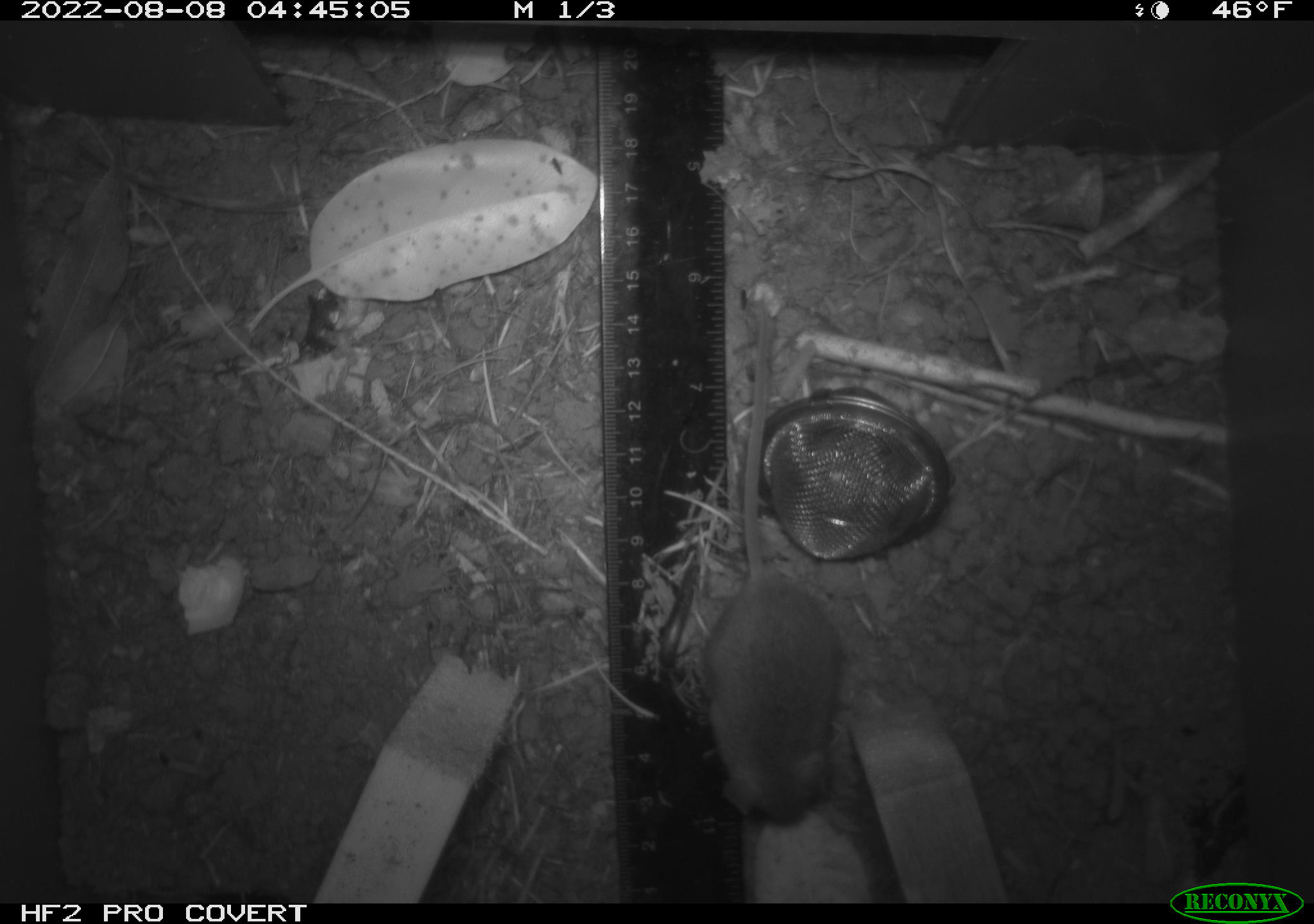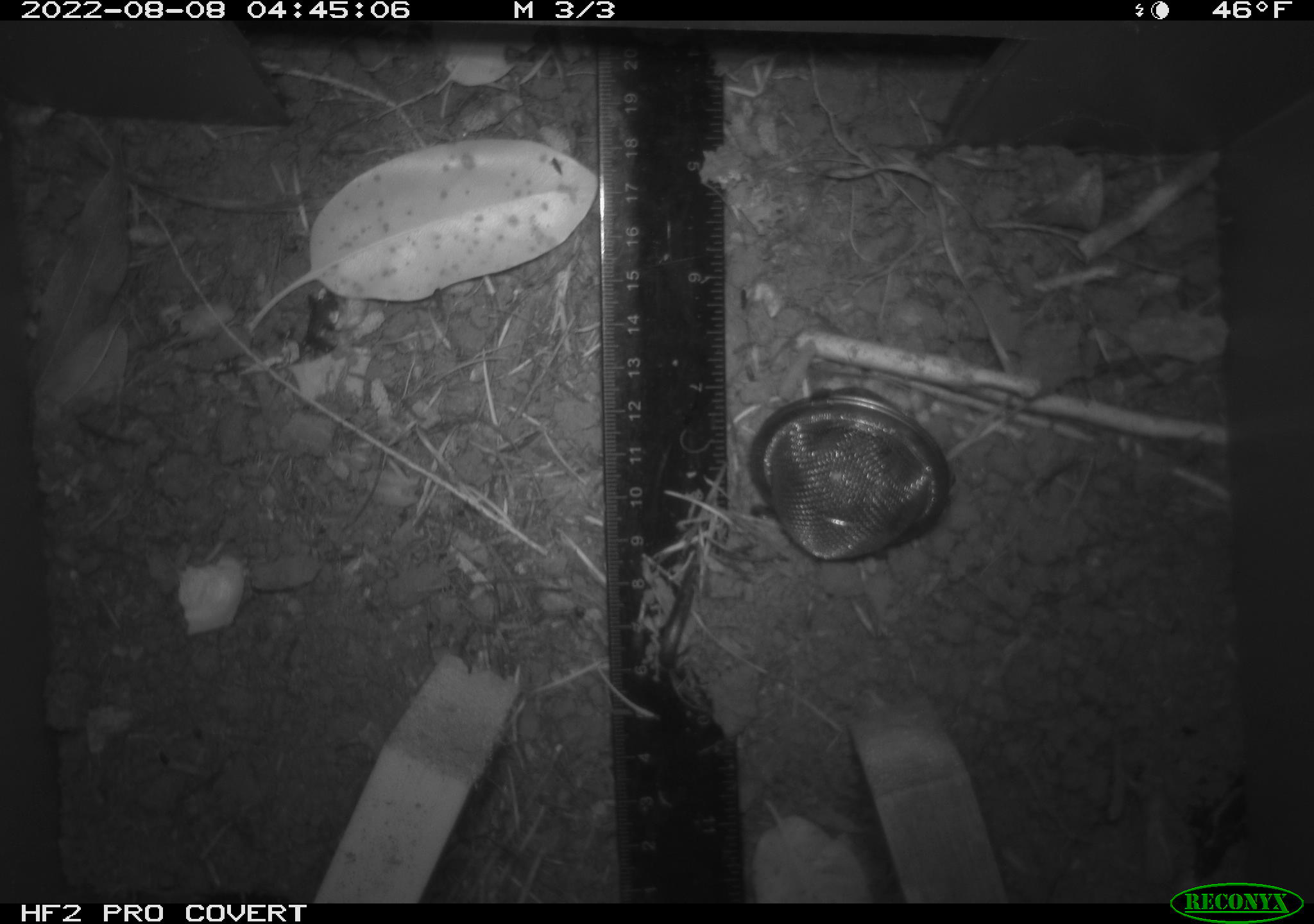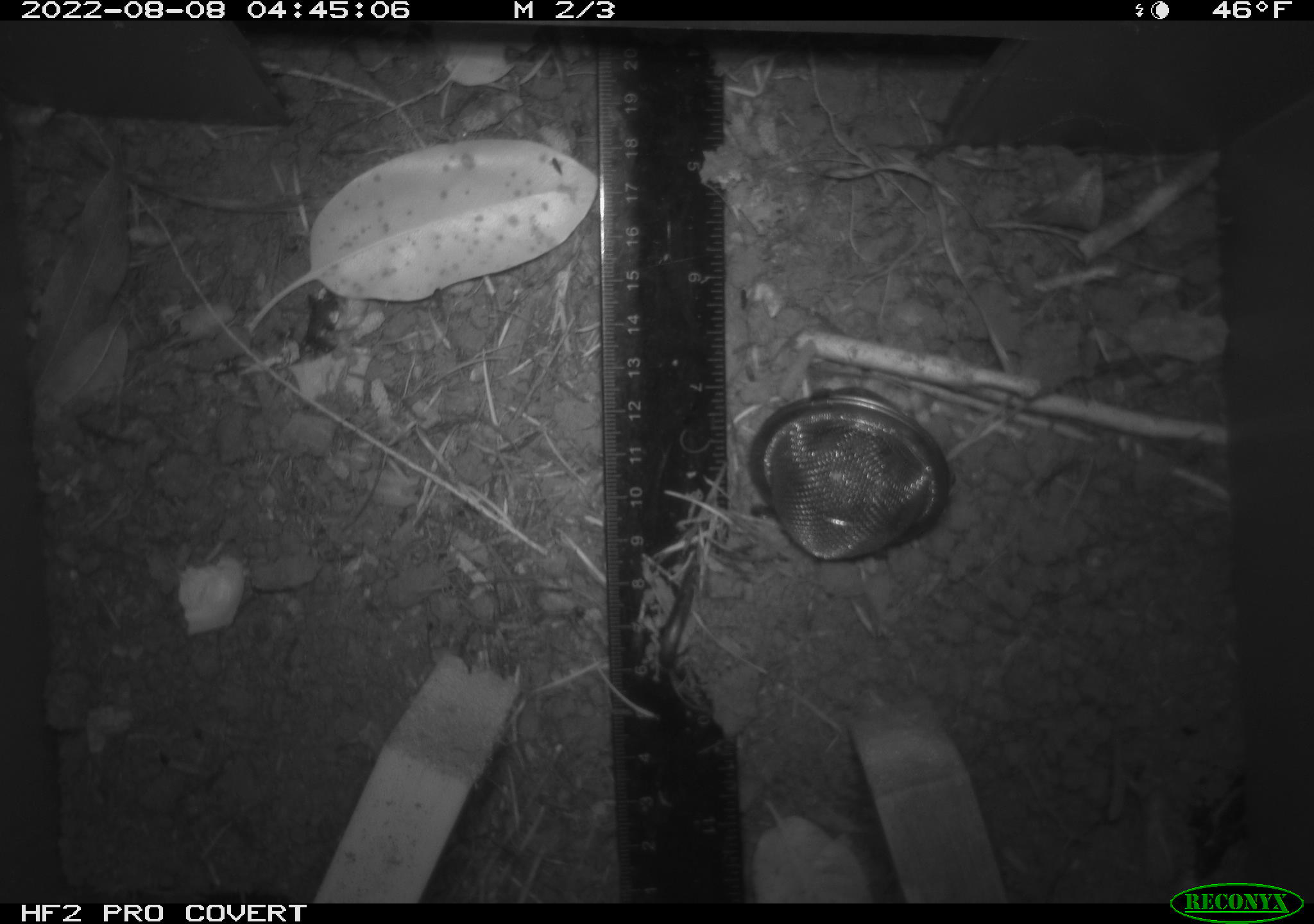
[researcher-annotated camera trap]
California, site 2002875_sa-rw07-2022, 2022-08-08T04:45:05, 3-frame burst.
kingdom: Animalia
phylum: Chordata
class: Mammalia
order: Rodentia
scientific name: Rodentia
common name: mouse species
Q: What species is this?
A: Mouse species (Rodentia).